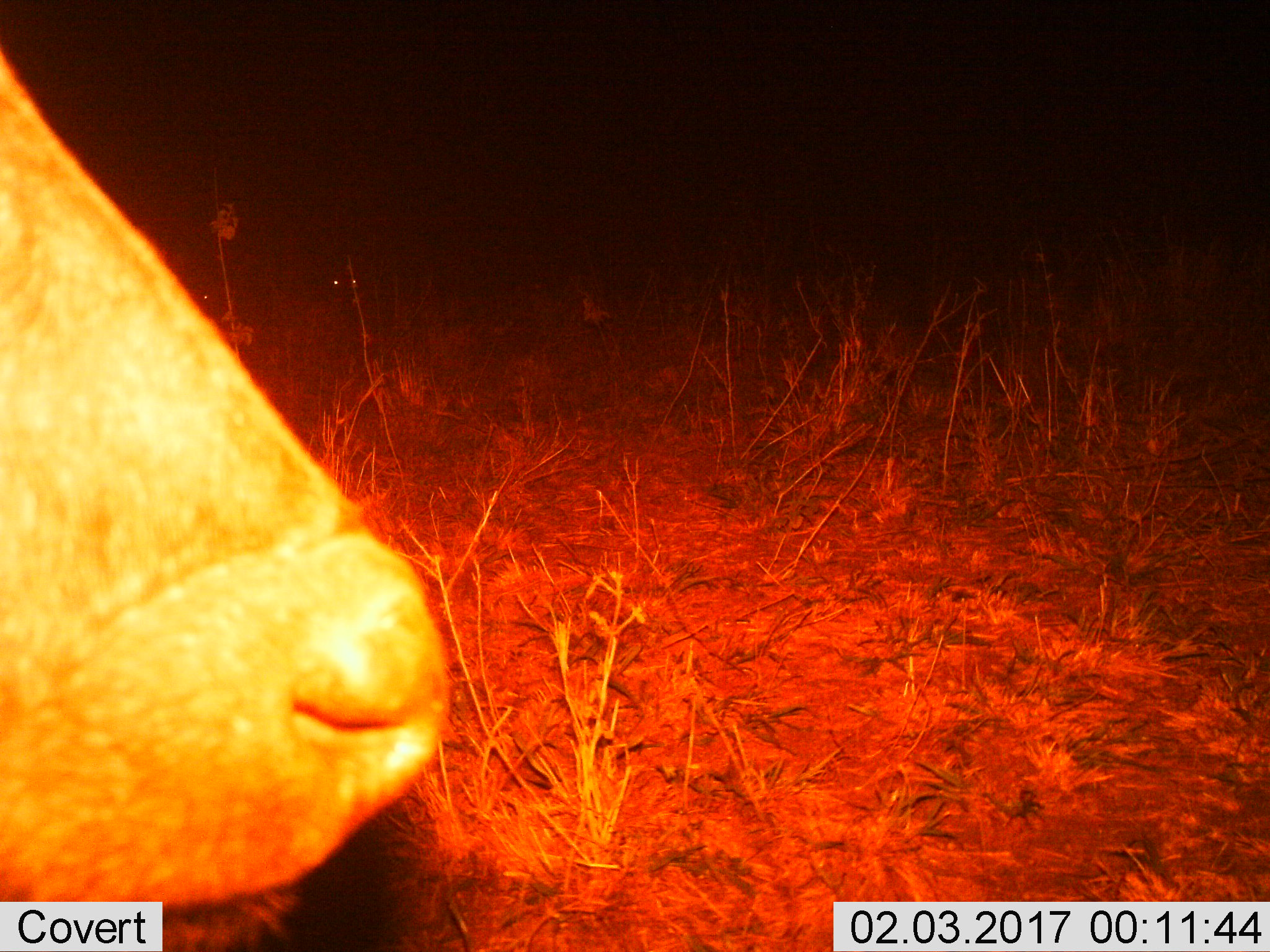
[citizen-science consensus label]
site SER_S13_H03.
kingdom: Animalia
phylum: Chordata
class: Mammalia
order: Artiodactyla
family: Bovidae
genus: Syncerus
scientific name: Syncerus caffer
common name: african buffalo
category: buffalo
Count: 1.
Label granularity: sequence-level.